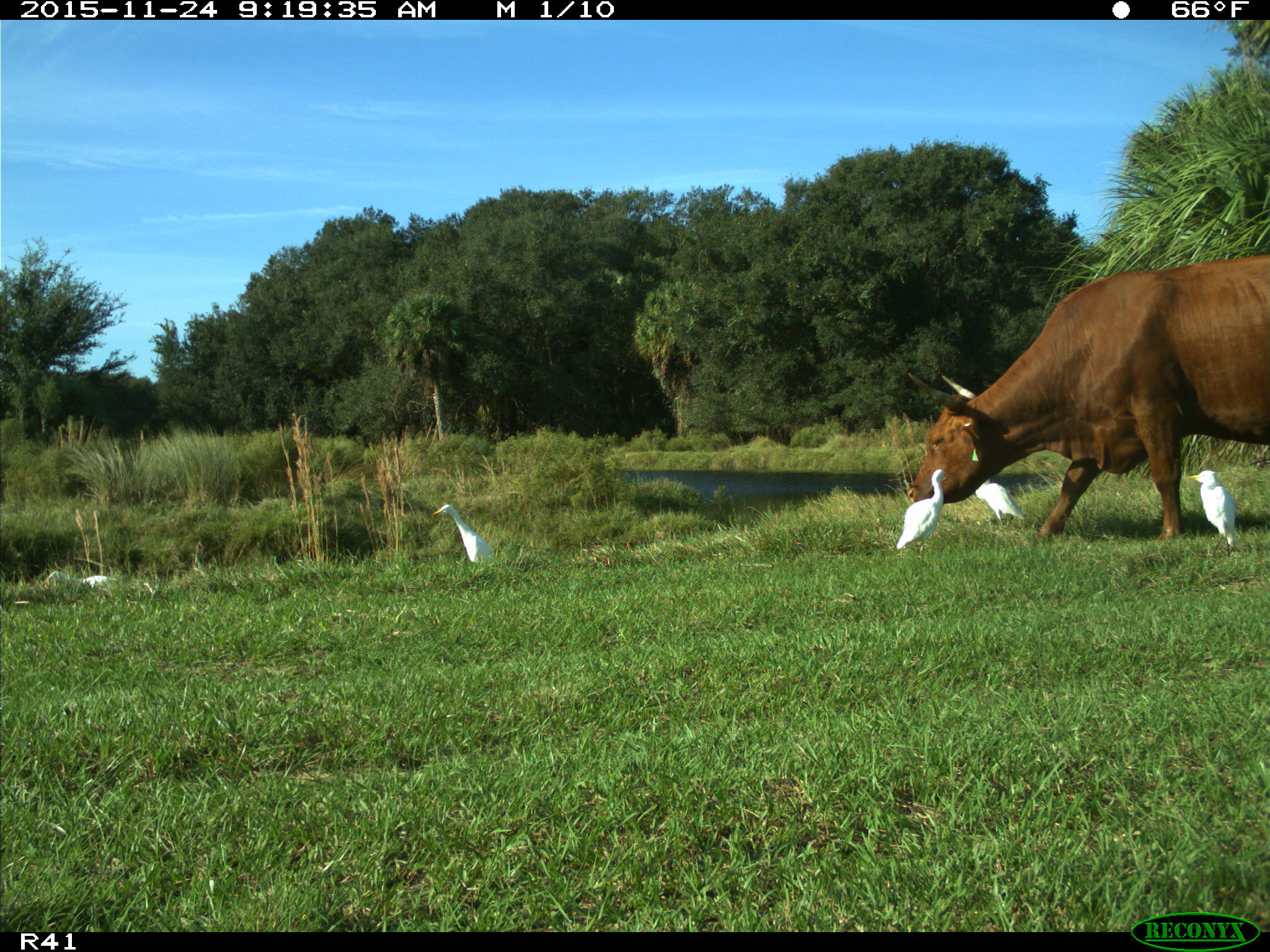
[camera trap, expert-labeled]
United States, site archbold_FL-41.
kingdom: Animalia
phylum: Chordata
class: Mammalia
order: Artiodactyla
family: Bovidae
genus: Bos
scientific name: Bos taurus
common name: domestic cow